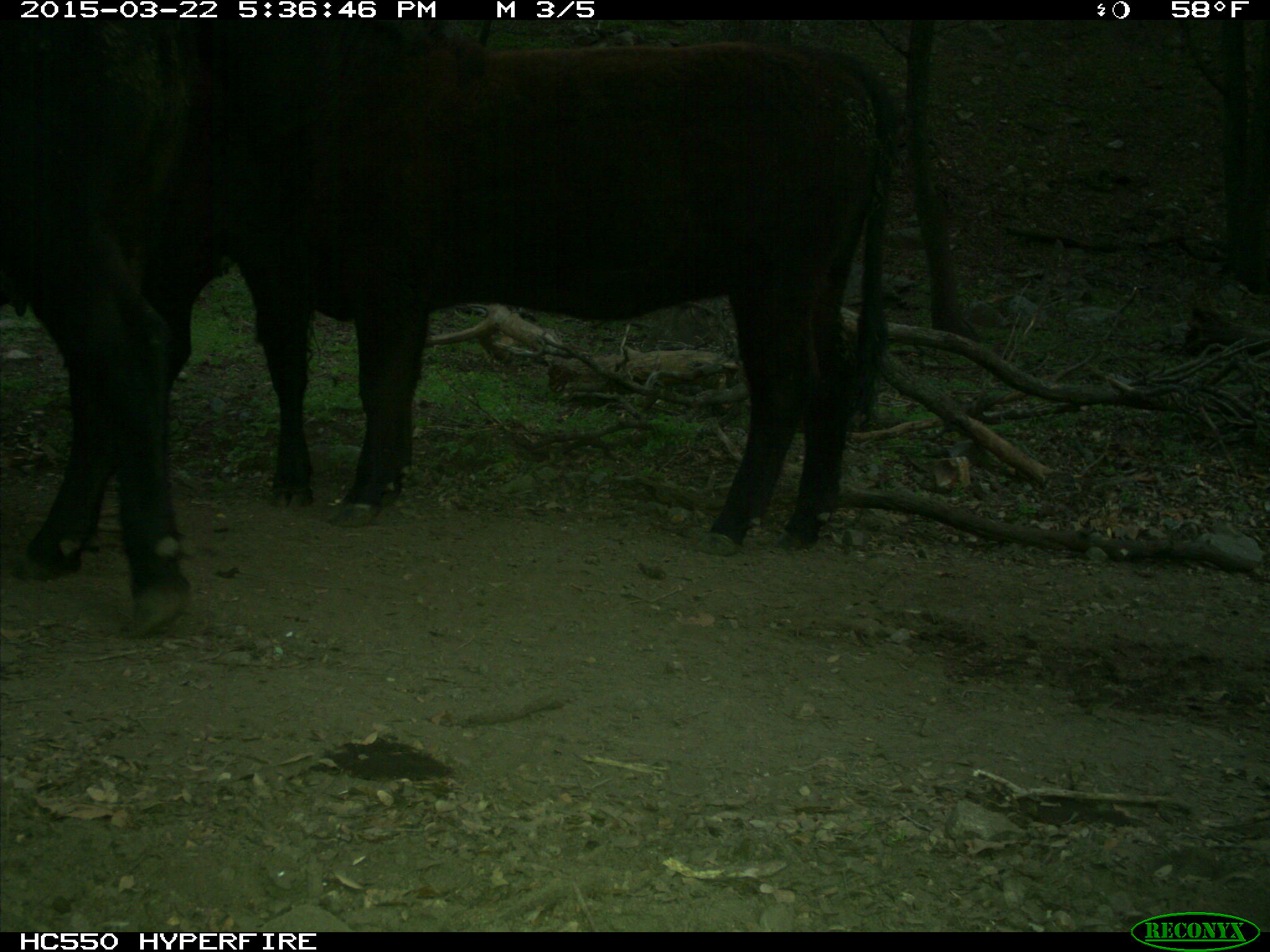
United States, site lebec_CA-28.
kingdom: Animalia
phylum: Chordata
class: Mammalia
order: Artiodactyla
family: Bovidae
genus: Bos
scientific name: Bos taurus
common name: domestic cow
Bos taurus (domestic cow).